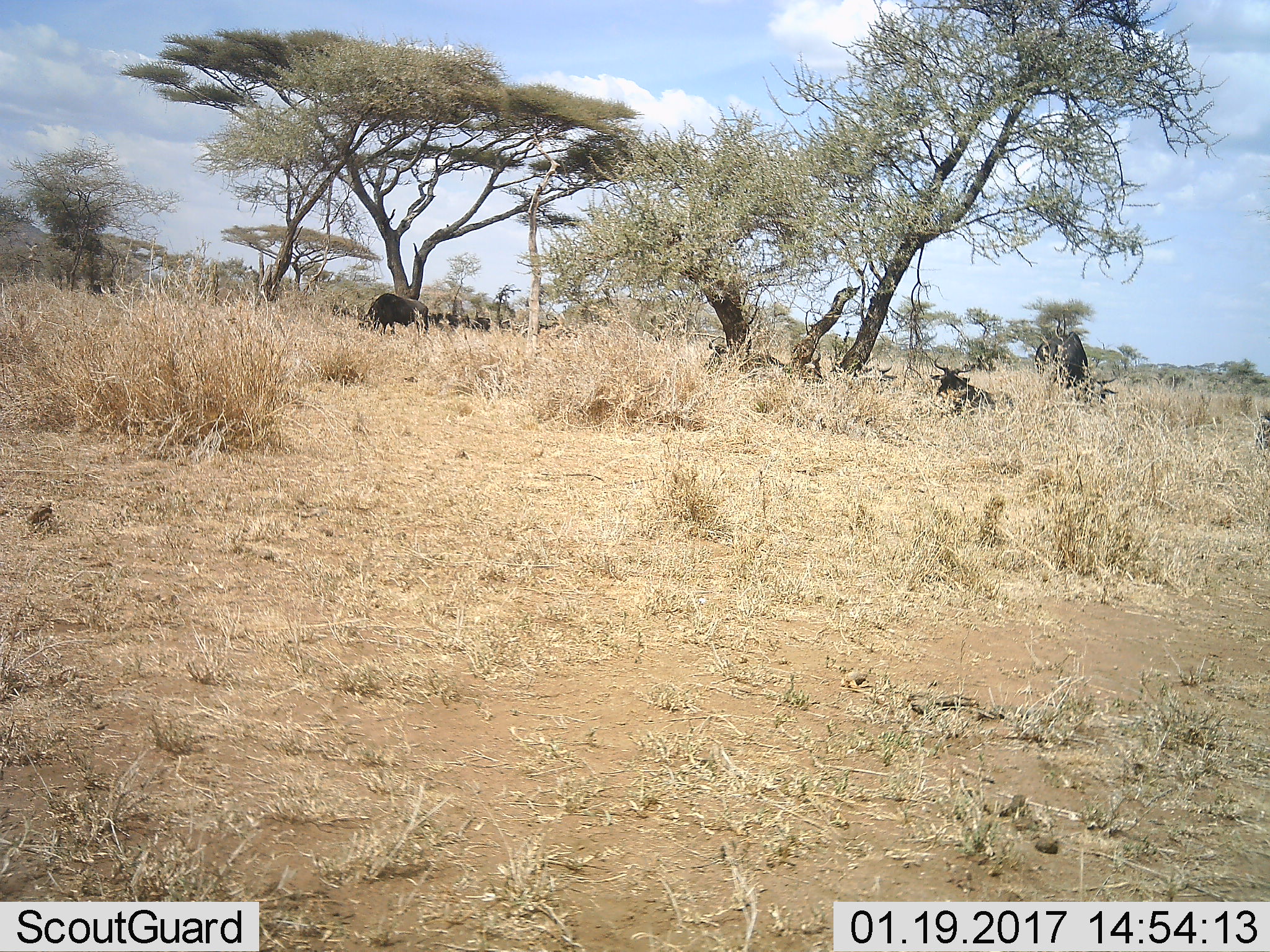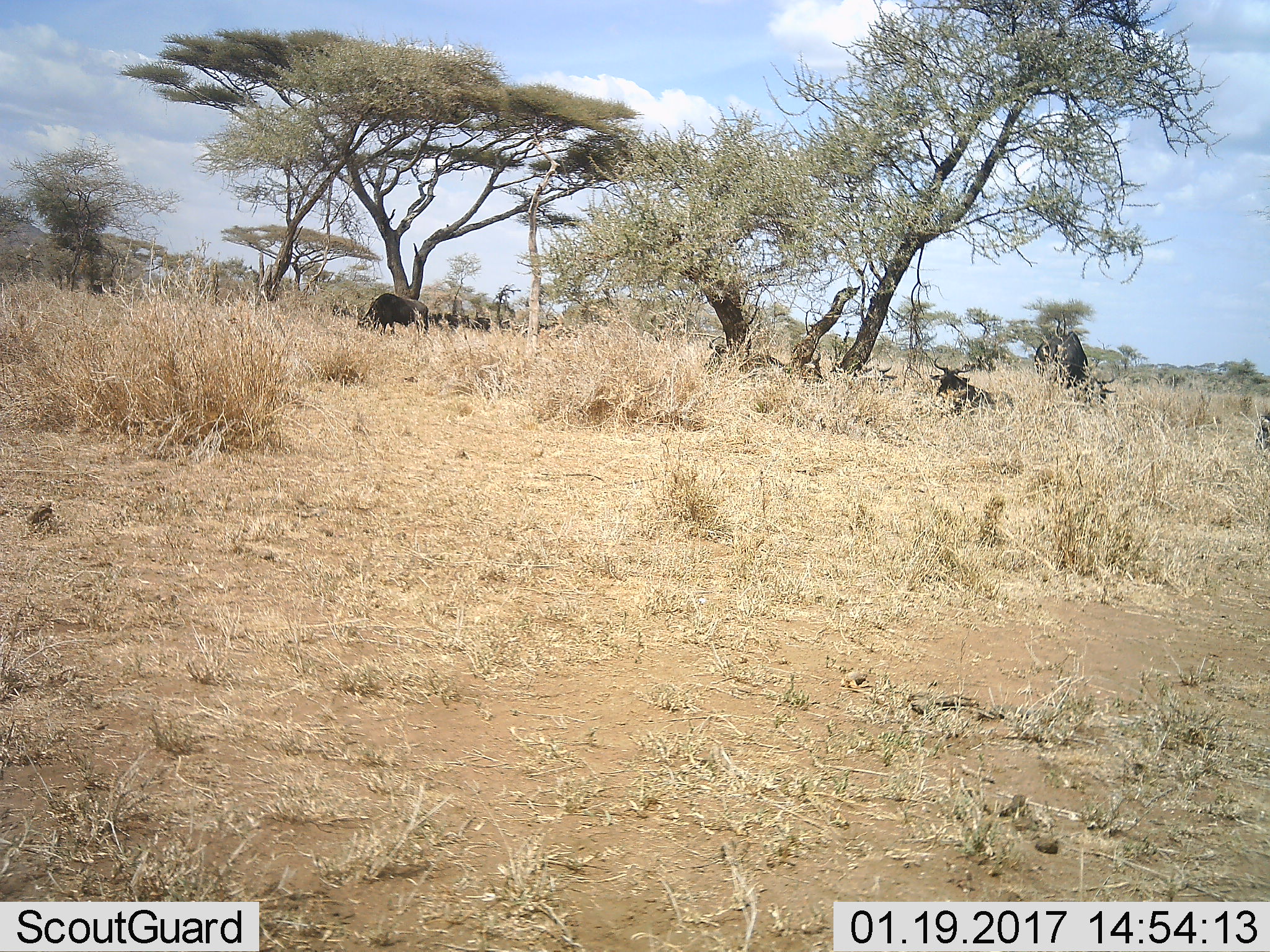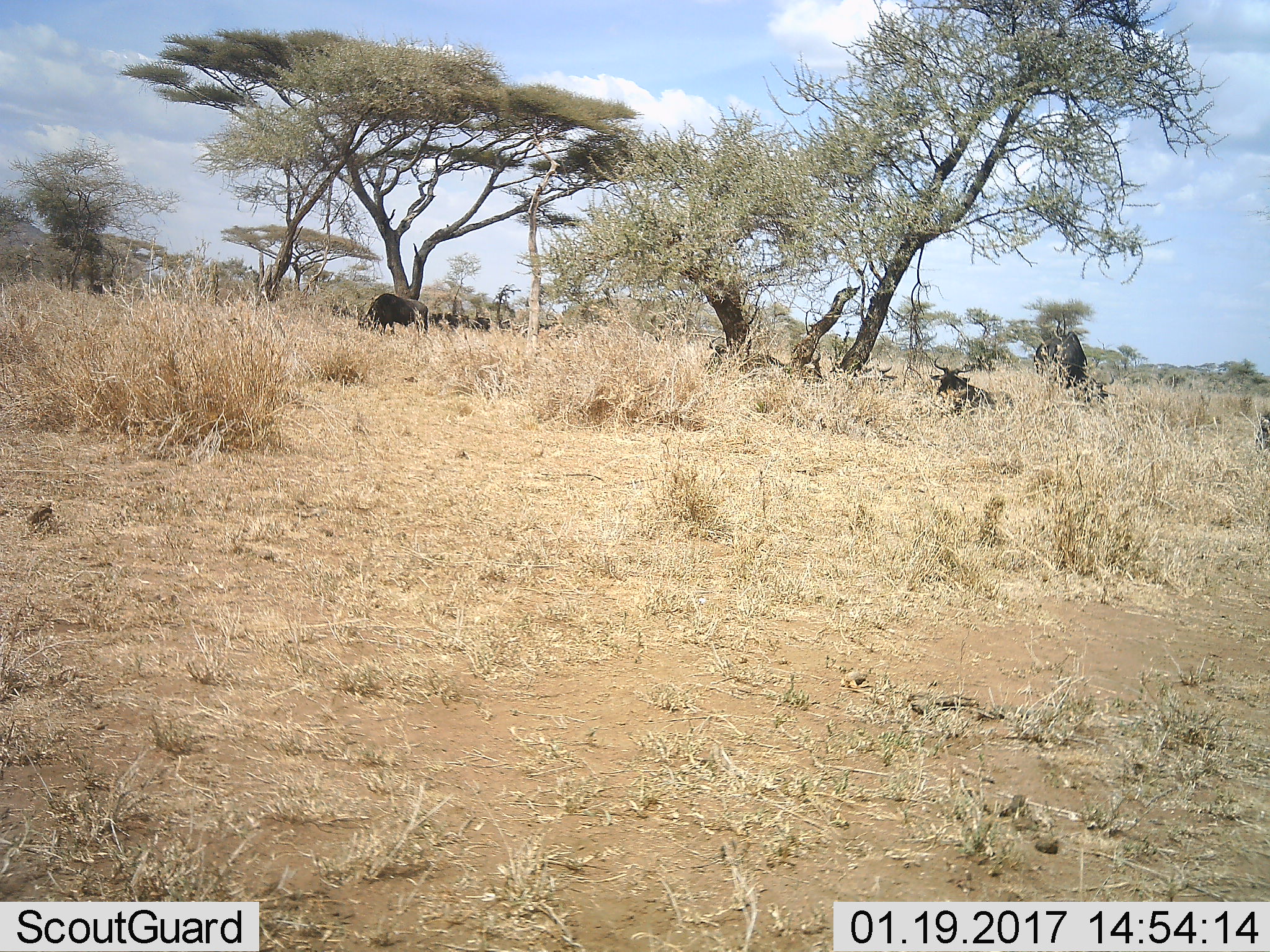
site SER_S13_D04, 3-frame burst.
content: unidentified animal